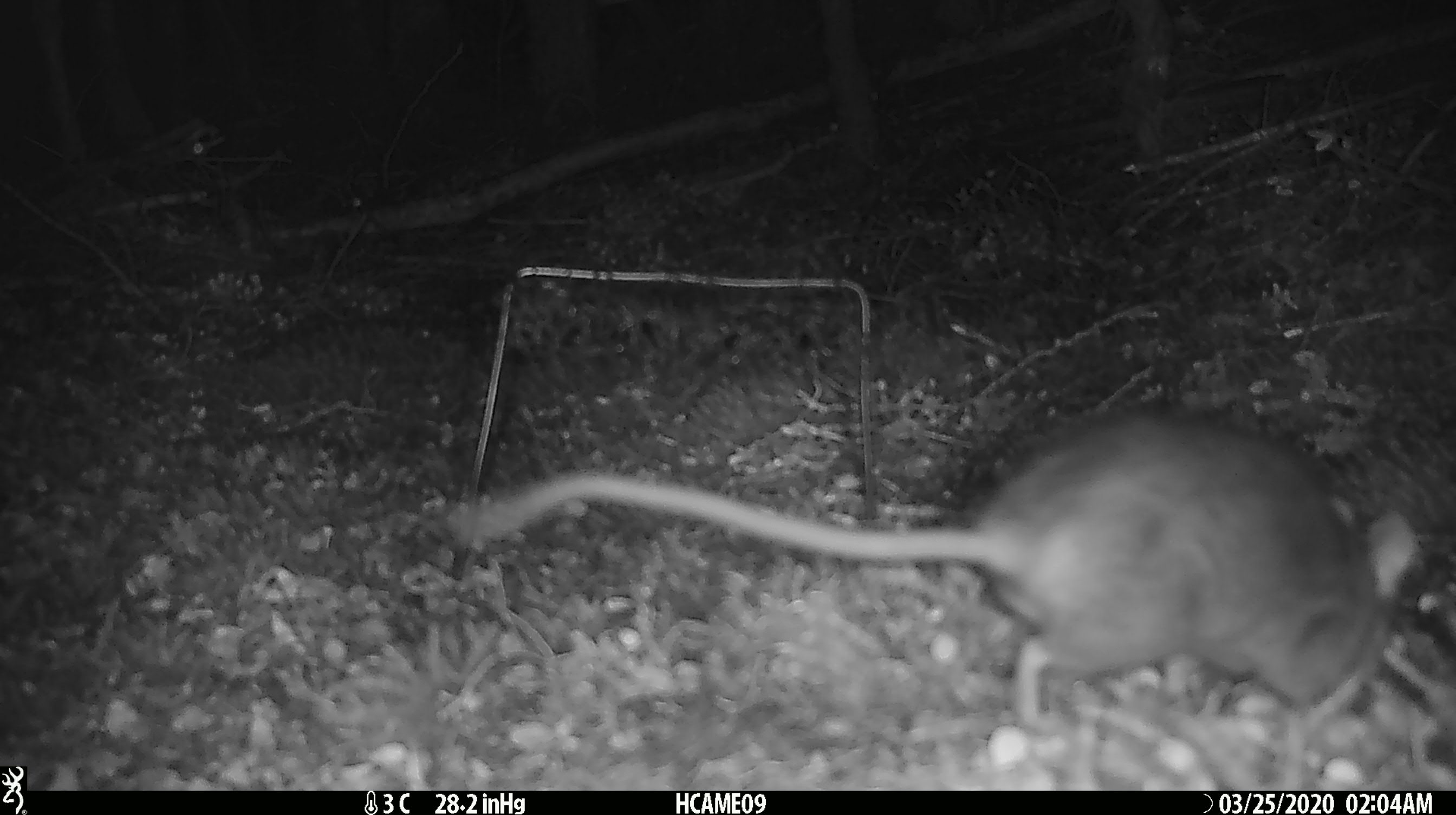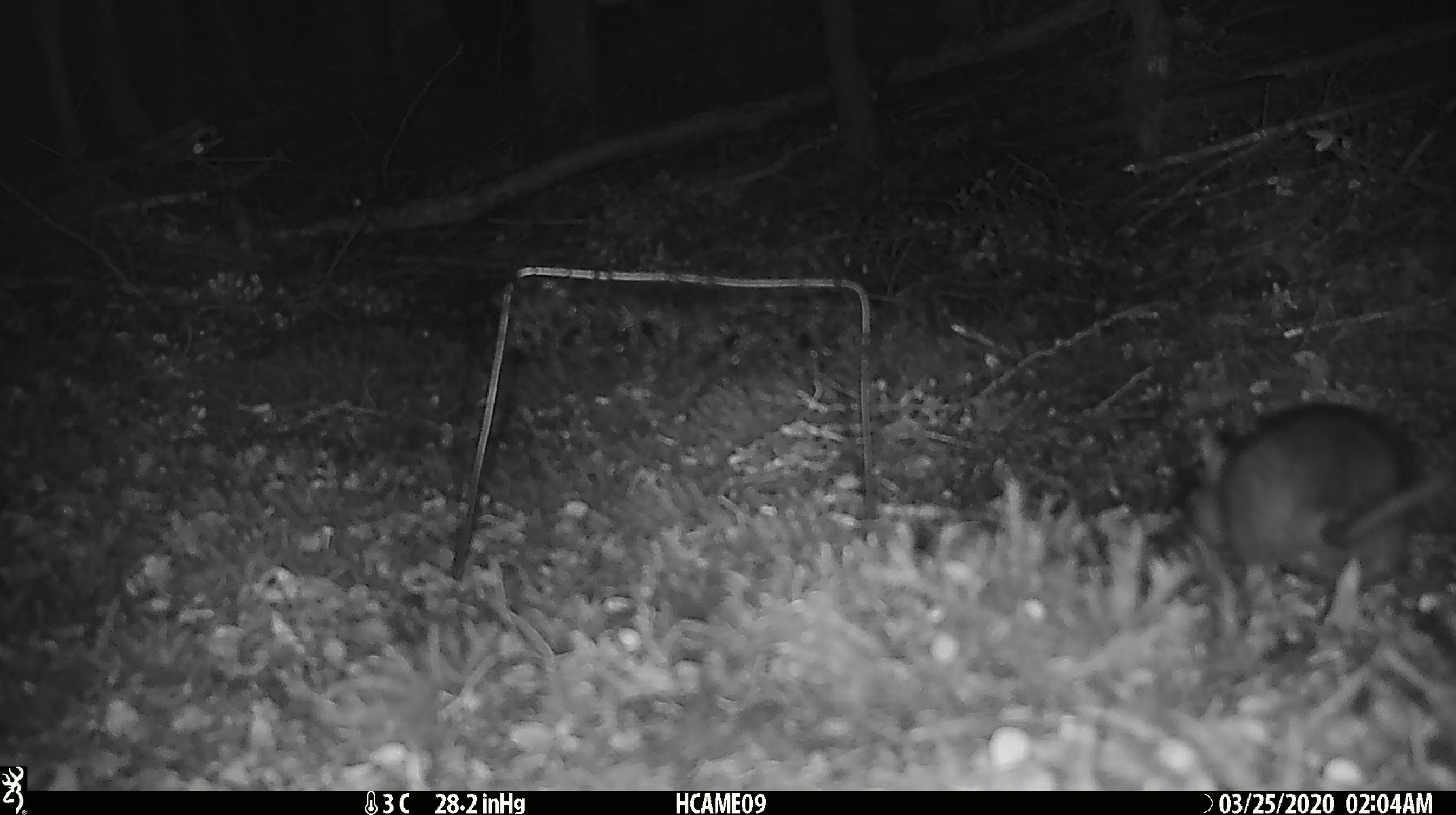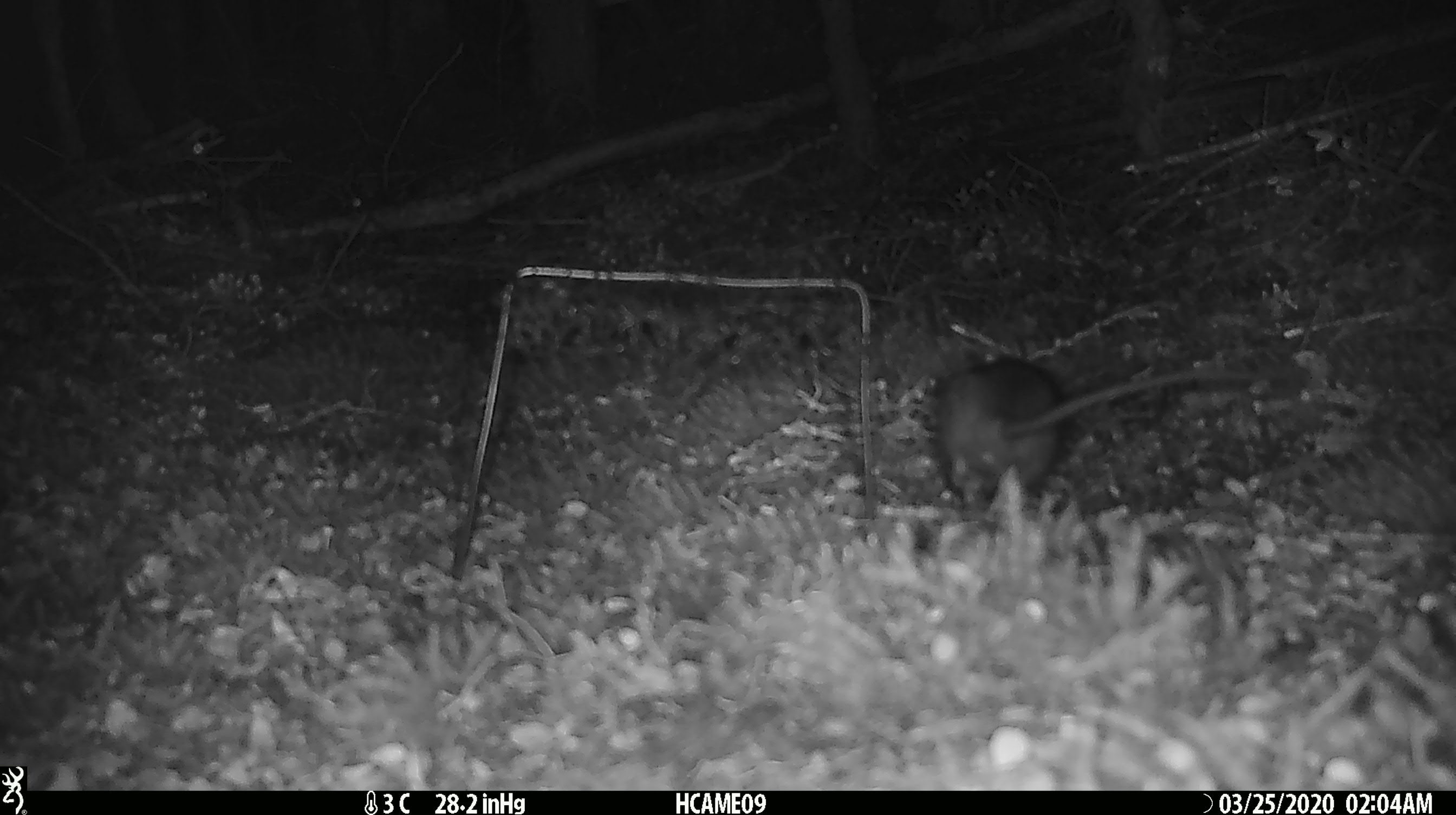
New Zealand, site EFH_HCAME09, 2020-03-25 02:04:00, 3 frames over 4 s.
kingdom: Animalia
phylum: Chordata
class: Mammalia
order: Rodentia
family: Muridae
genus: Rattus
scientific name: Rattus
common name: rat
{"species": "rat (Rattus)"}